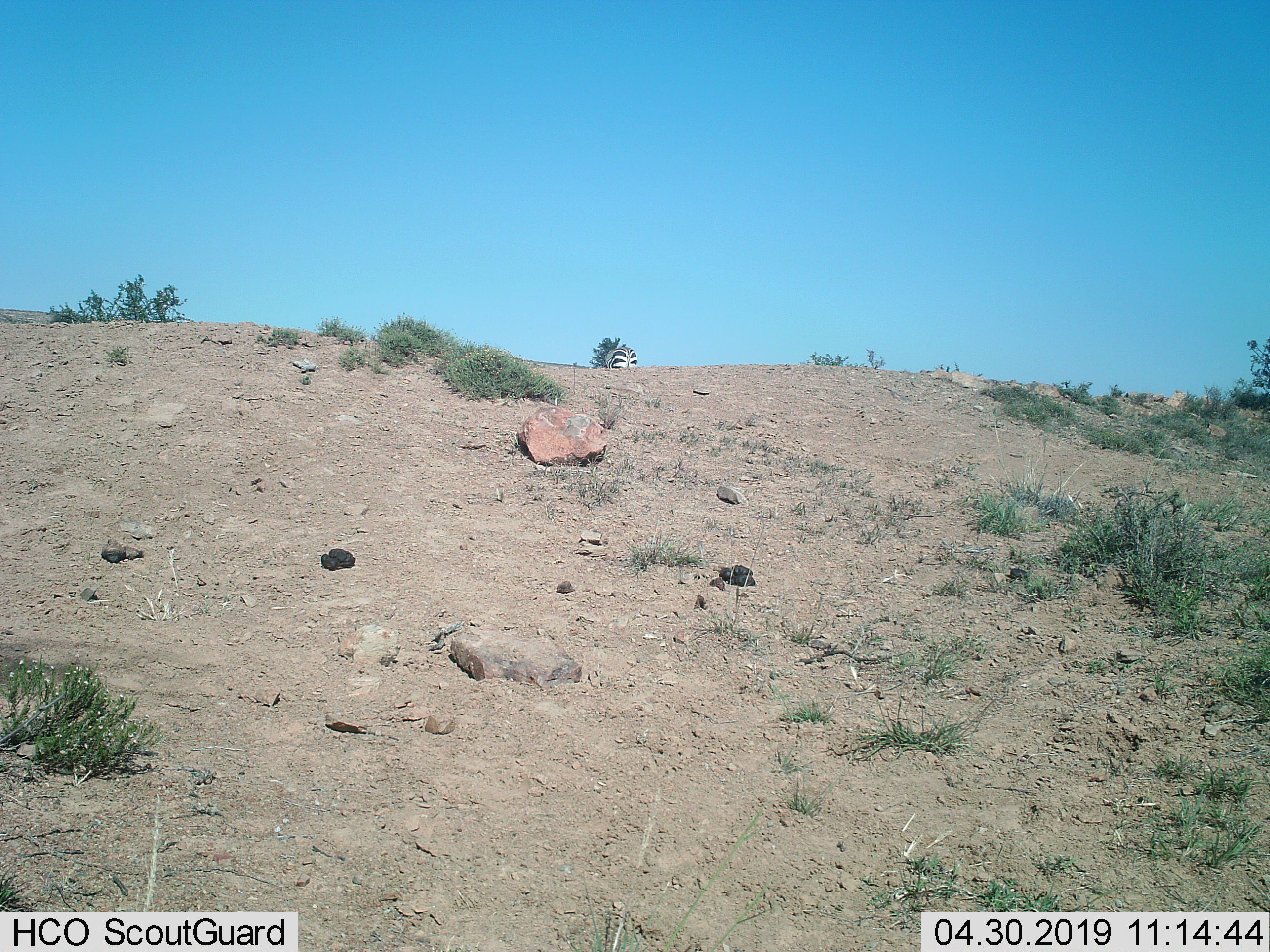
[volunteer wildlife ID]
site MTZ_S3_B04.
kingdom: Animalia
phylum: Chordata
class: Mammalia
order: Perissodactyla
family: Equidae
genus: Equus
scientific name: Equus zebra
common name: mountain zebra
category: zebramountain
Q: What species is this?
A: Zebramountain (mountain zebra) (Equus zebra).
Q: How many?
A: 1.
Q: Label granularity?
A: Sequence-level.